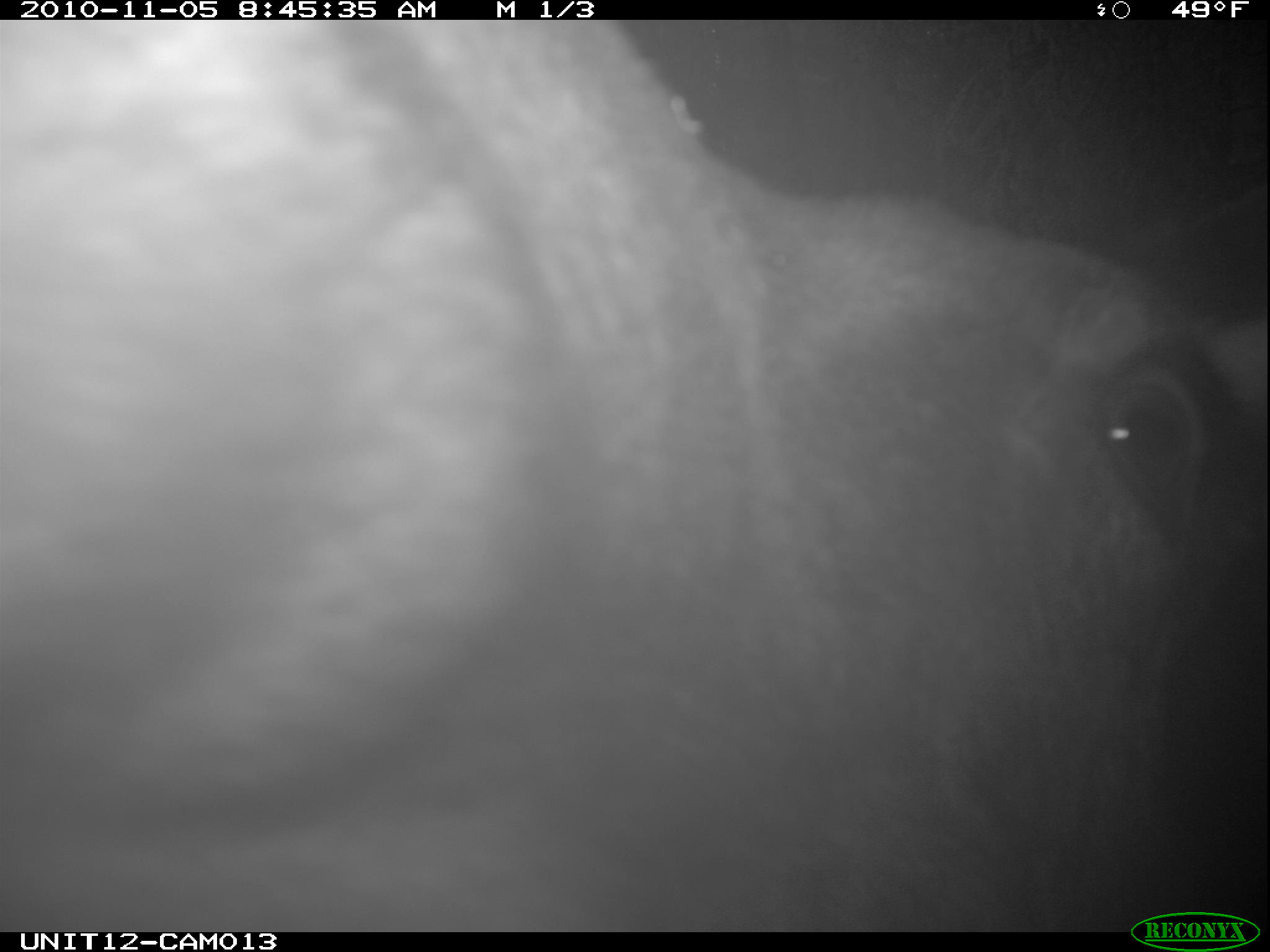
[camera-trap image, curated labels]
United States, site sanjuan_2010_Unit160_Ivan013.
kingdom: Animalia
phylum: Chordata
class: Mammalia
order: Artiodactyla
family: Cervidae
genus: Alces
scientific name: Alces alces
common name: moose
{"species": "Alces alces (moose)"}